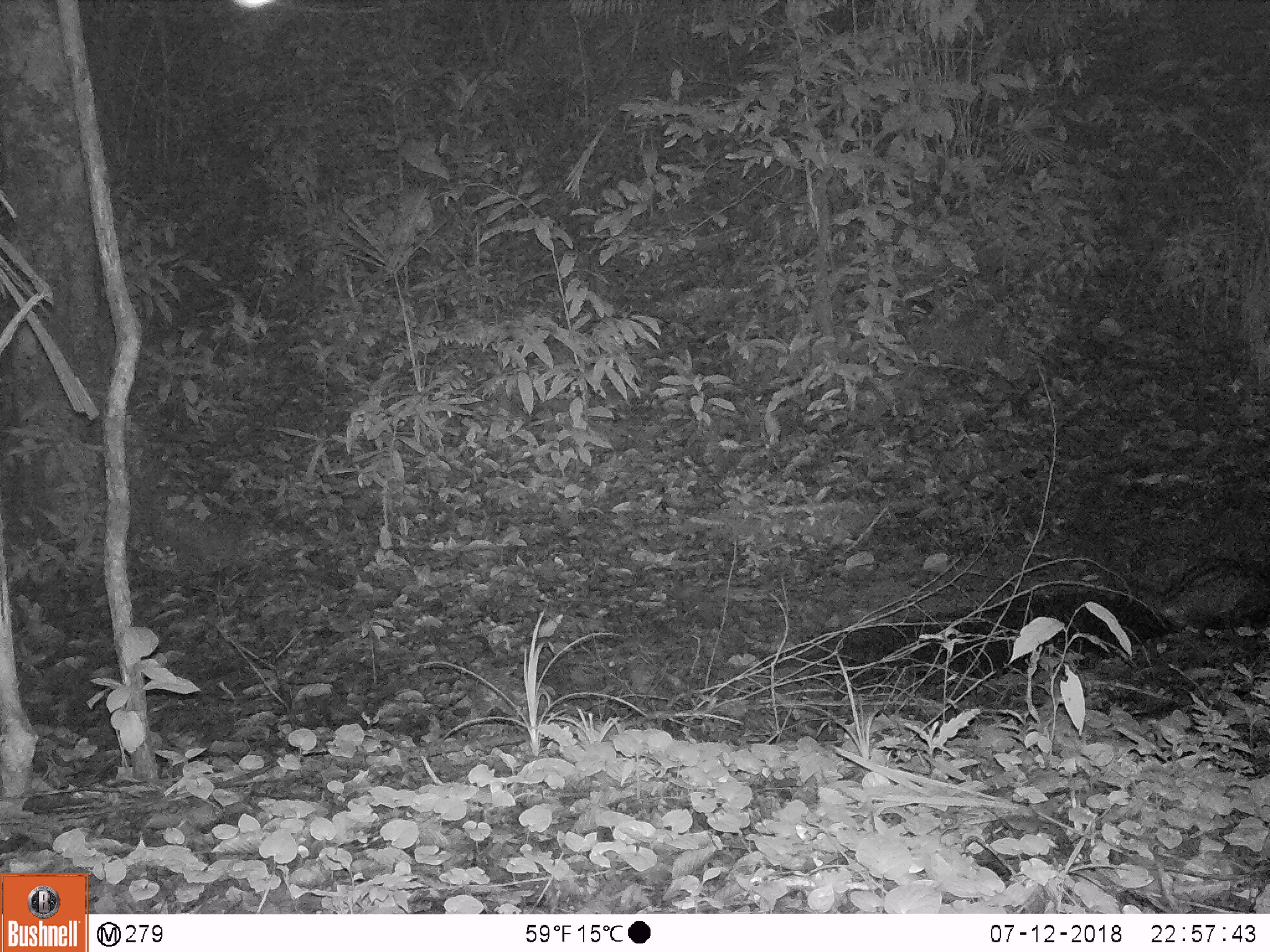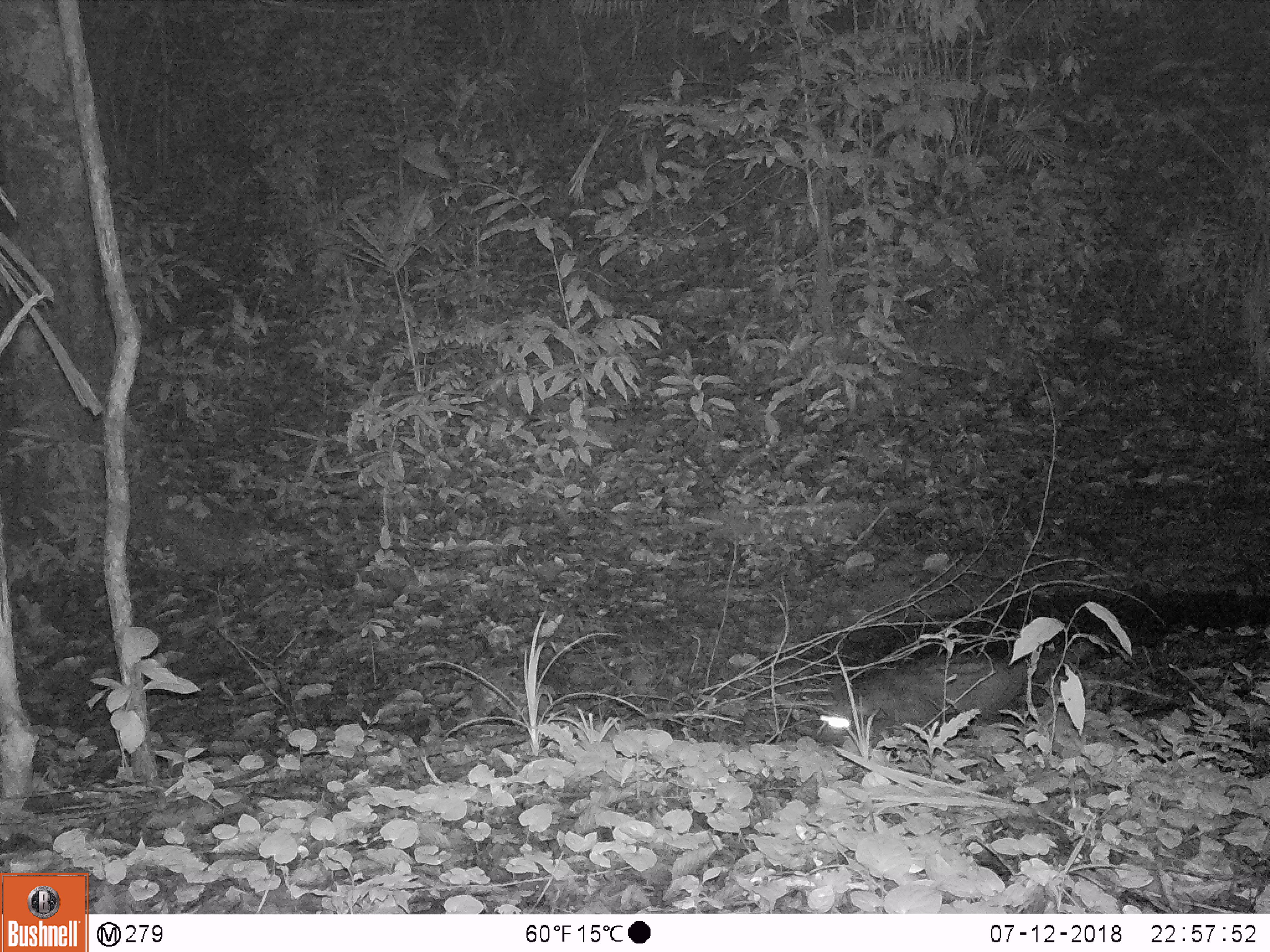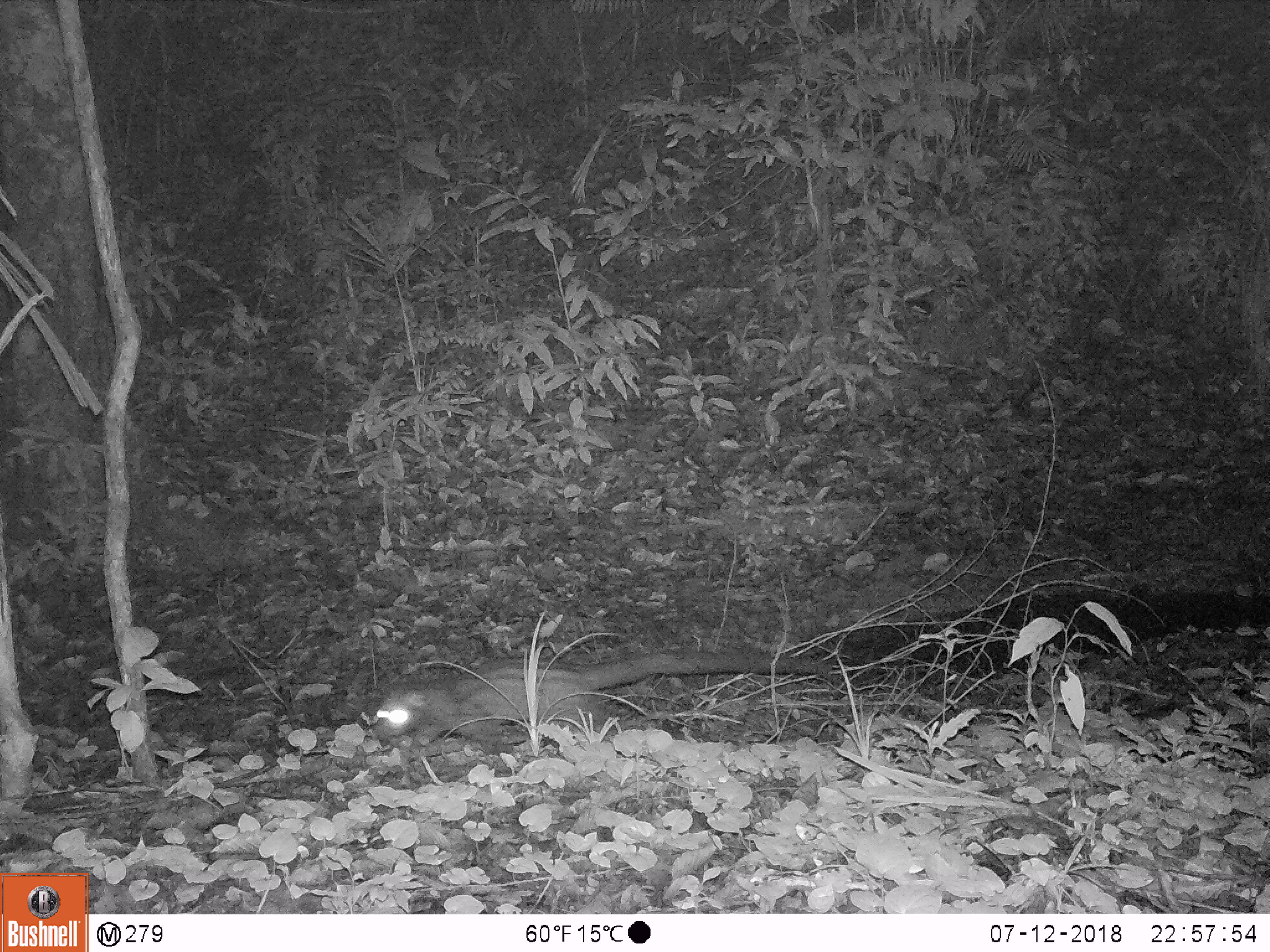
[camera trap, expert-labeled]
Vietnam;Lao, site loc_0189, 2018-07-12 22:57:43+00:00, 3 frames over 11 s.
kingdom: Animalia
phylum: Chordata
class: Mammalia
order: Carnivora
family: Viverridae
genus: Paradoxurus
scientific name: Paradoxurus hermaphroditus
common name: common palm civet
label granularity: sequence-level